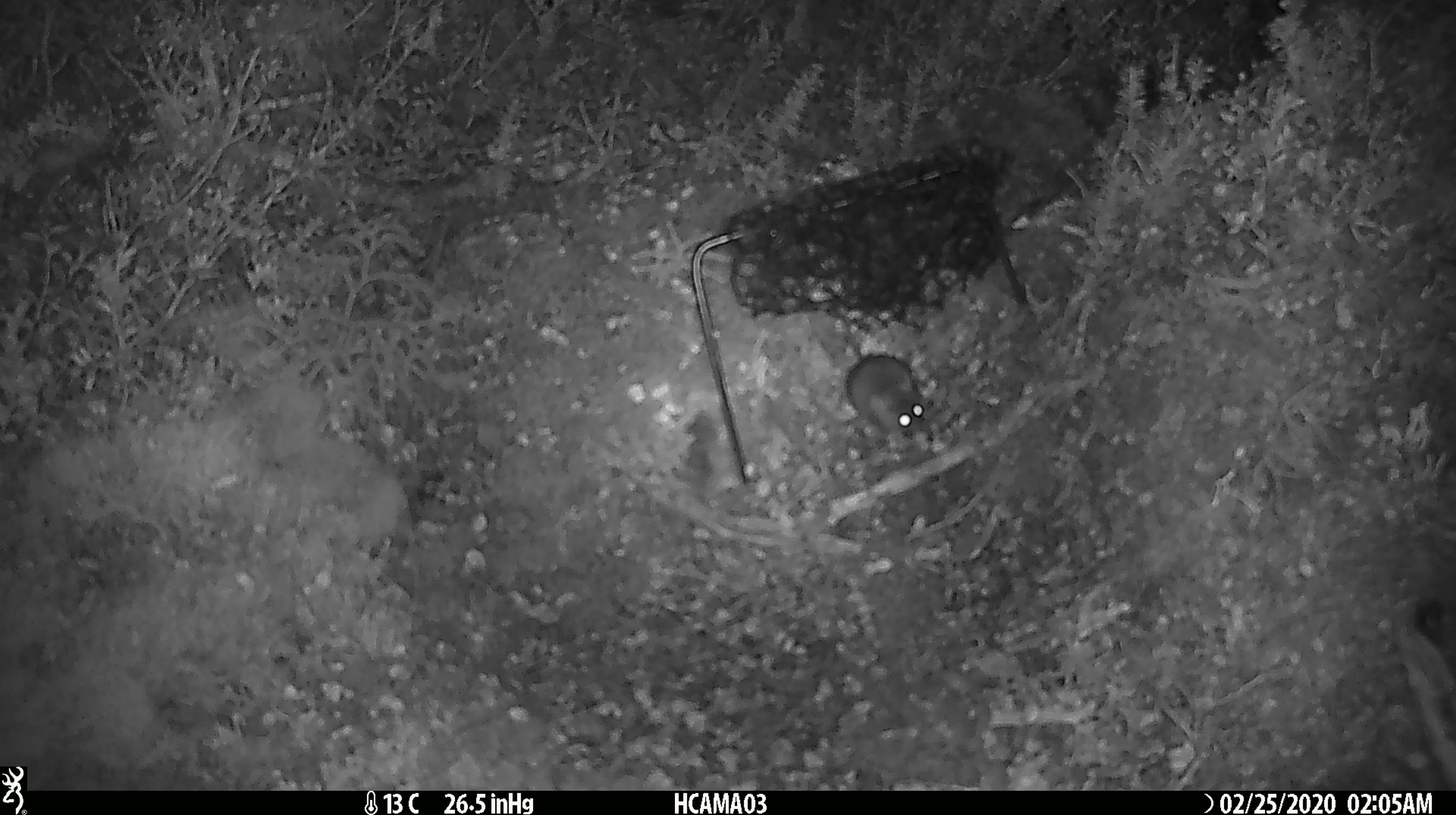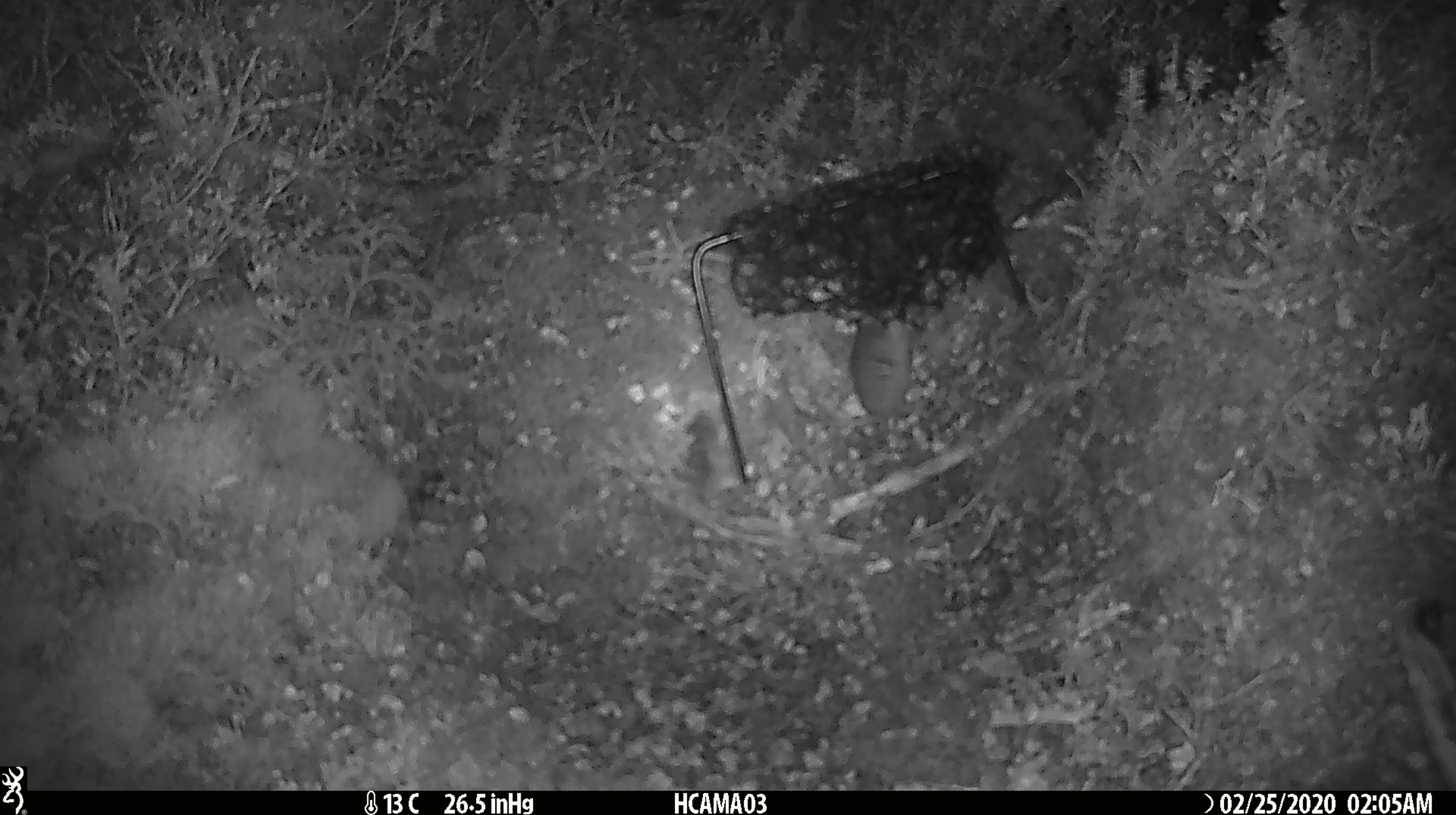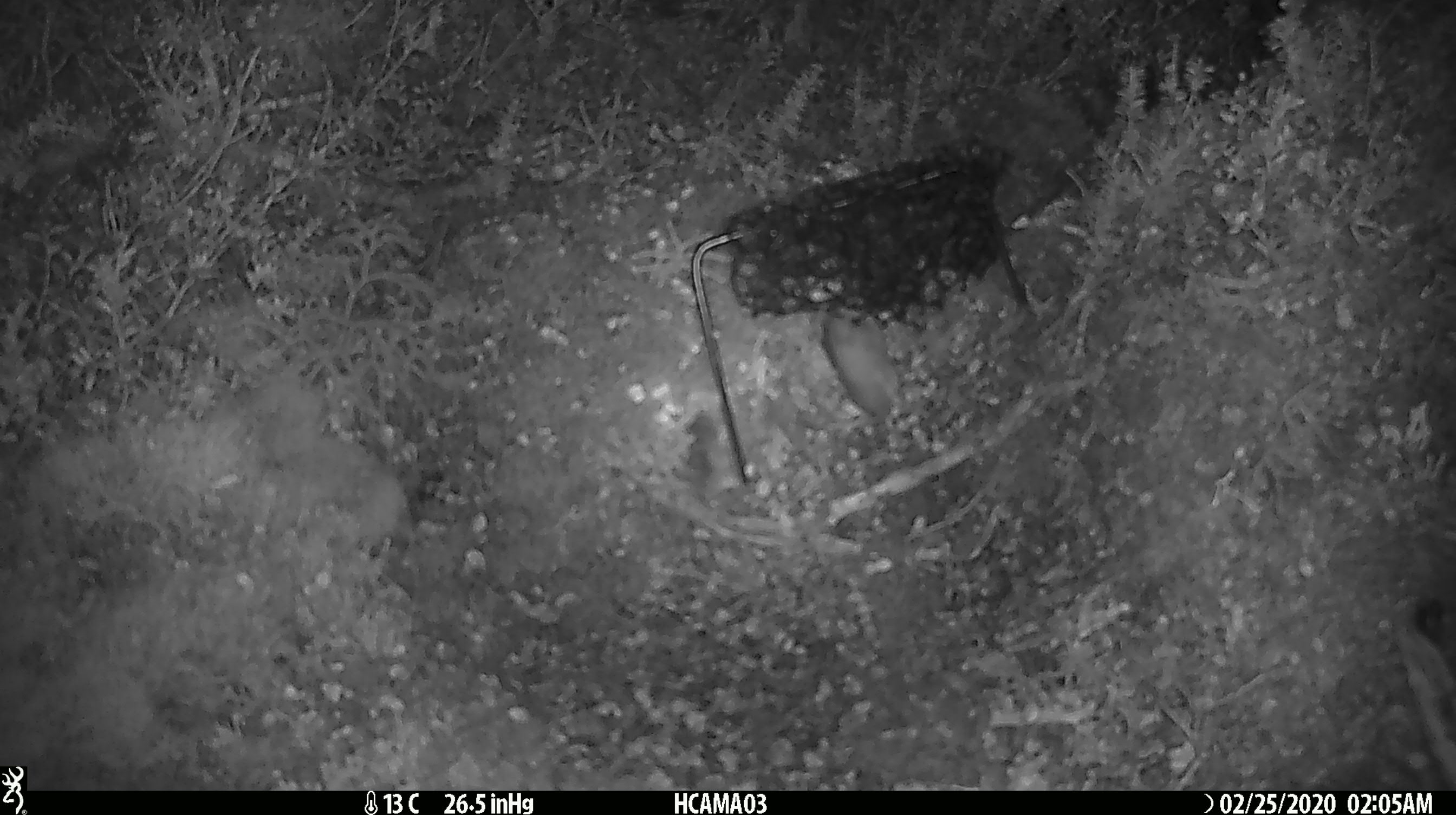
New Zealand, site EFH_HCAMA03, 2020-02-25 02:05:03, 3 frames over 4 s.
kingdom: Animalia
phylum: Chordata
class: Mammalia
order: Rodentia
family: Muridae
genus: Mus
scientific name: Mus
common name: mouse